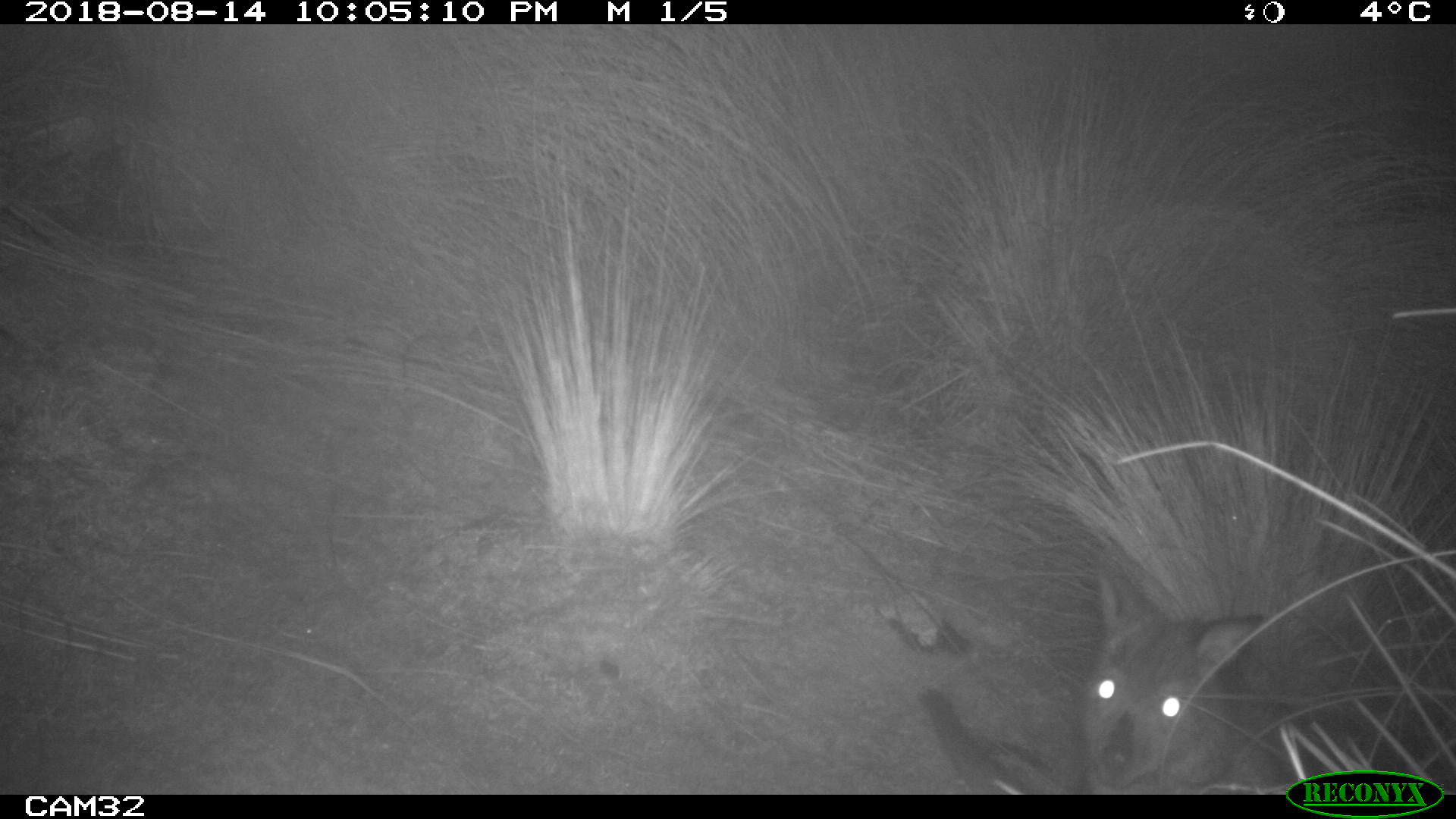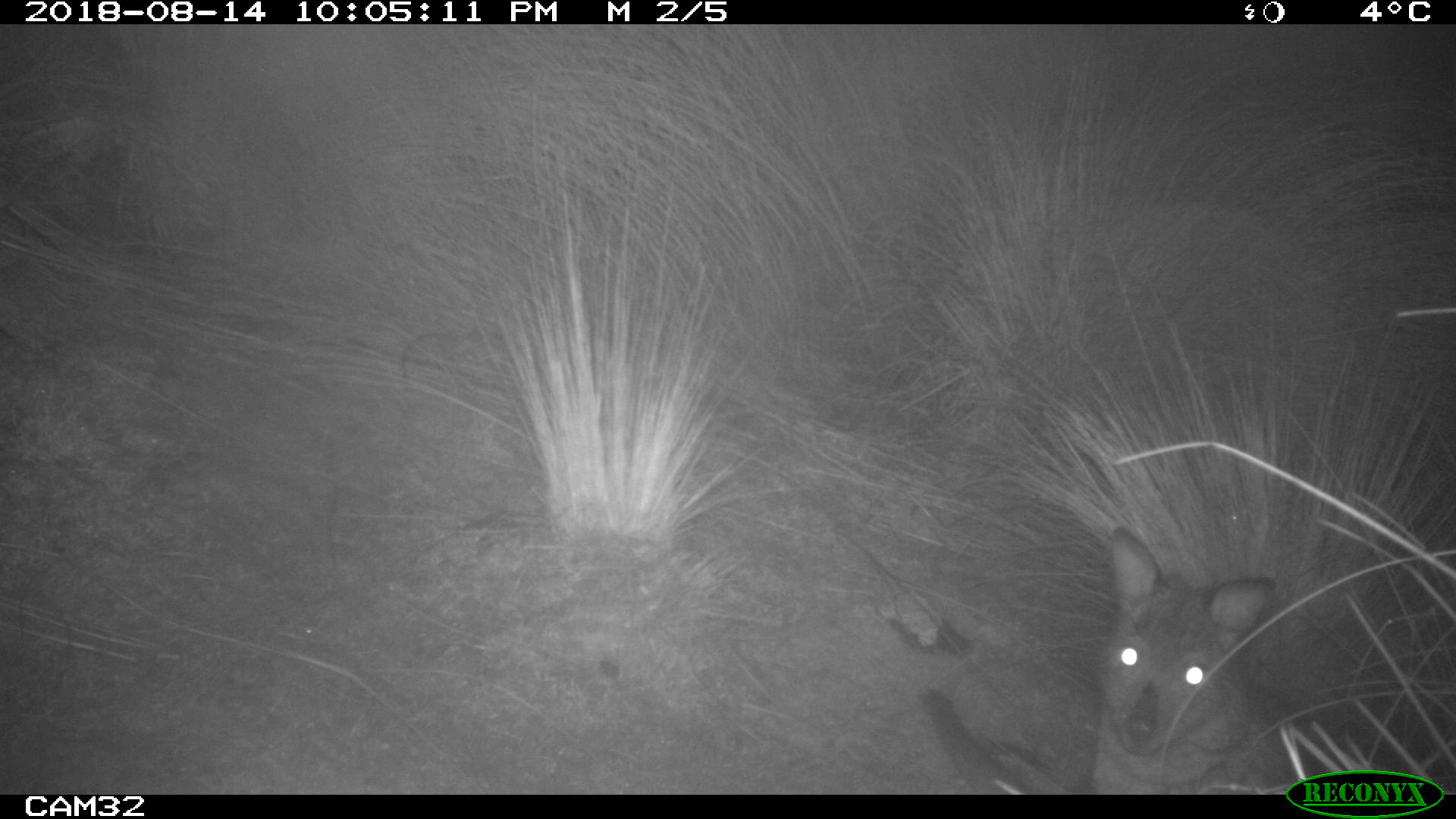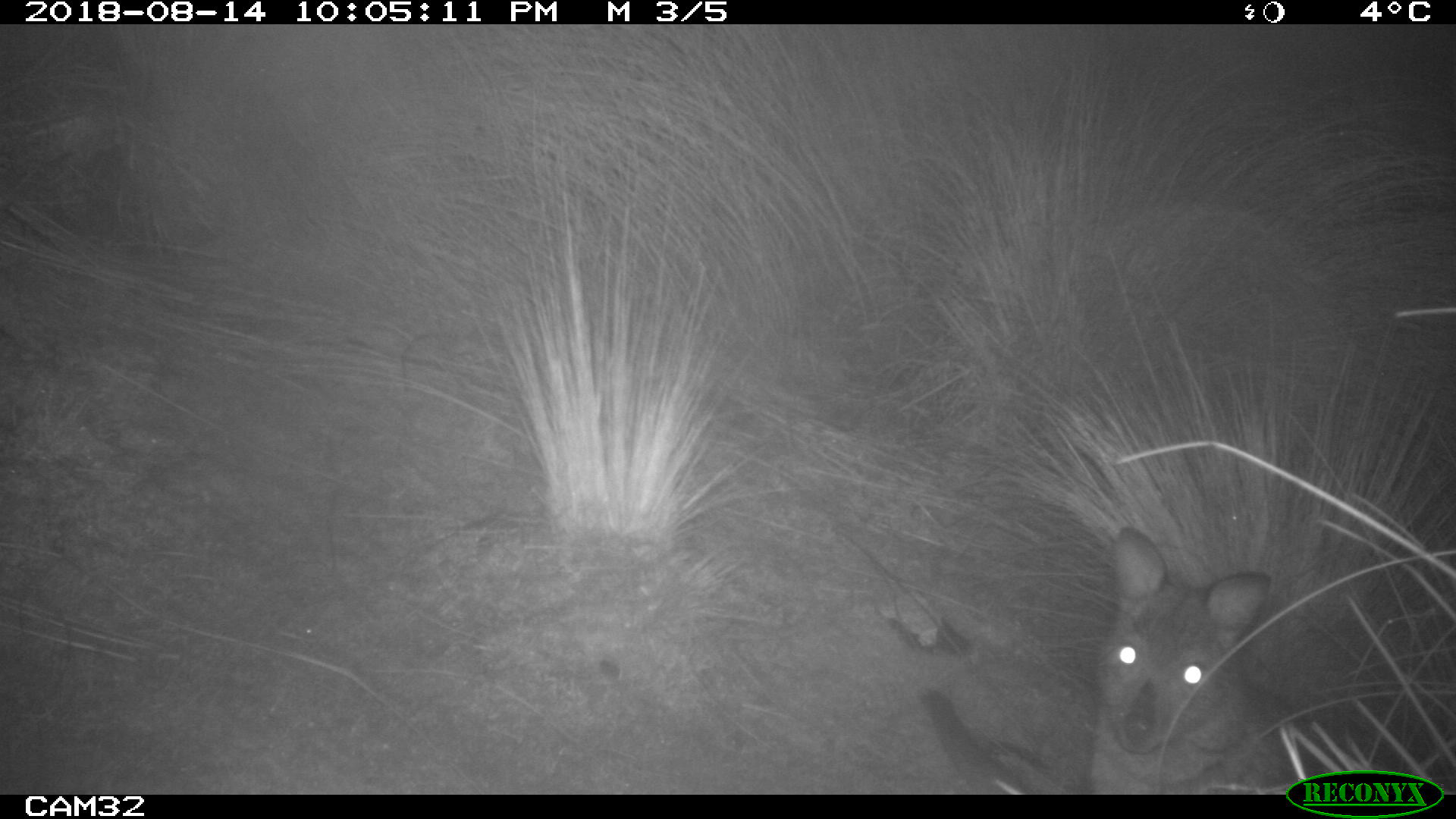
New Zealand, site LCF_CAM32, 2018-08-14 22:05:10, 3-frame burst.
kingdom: Animalia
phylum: Chordata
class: Mammalia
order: Diprotodontia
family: Macropodidae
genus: Notamacropus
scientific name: Notamacropus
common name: wallaby